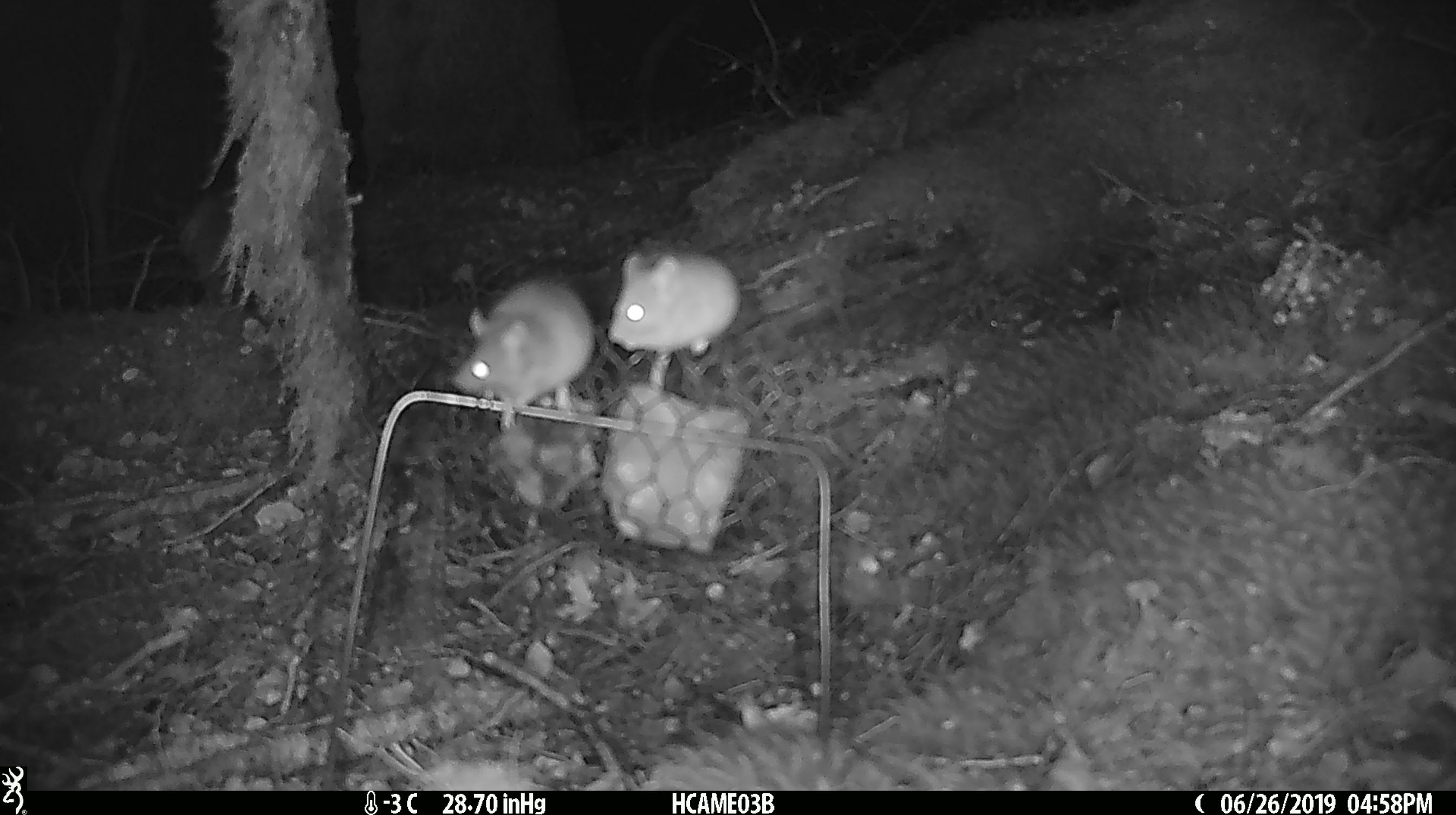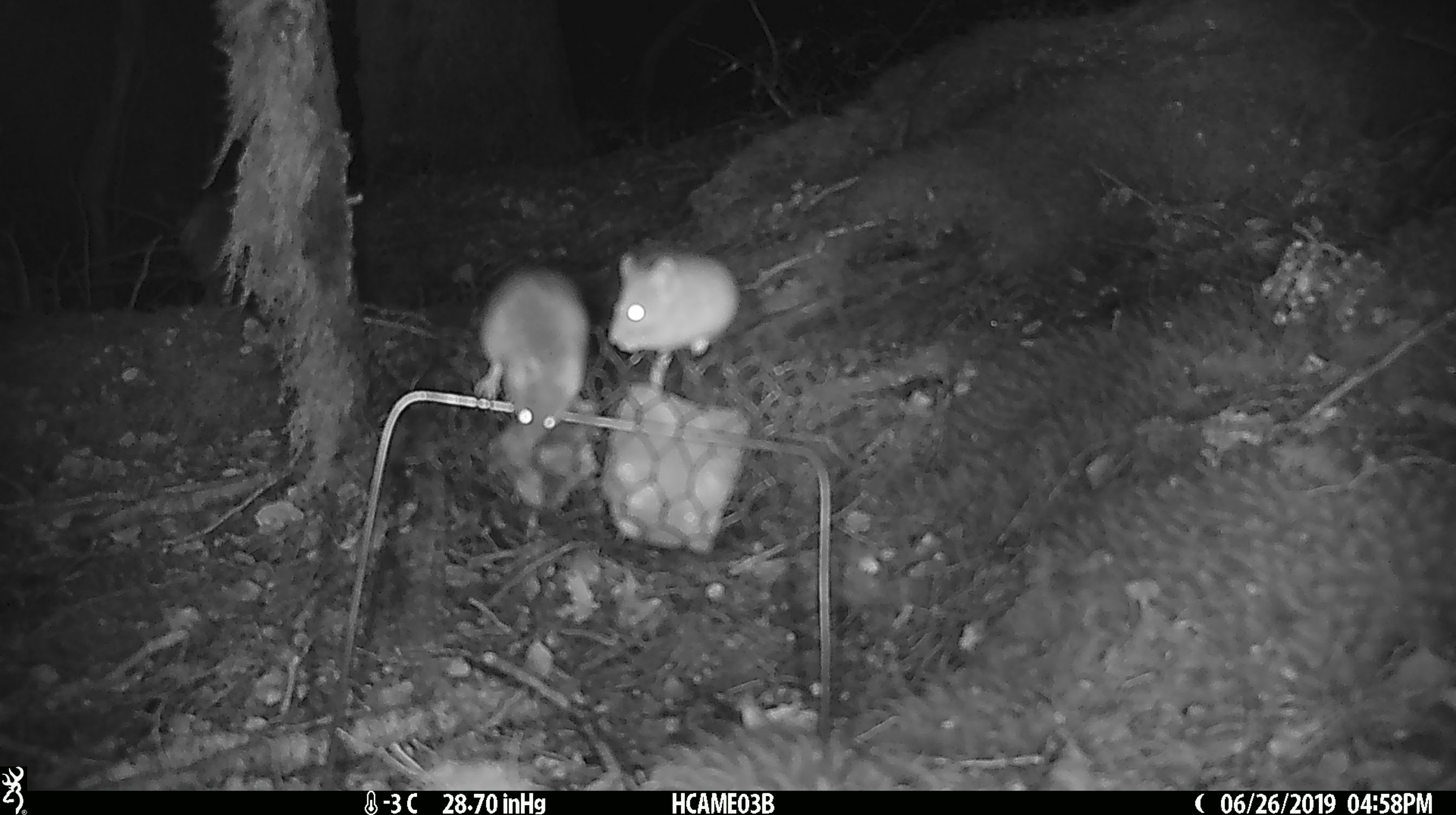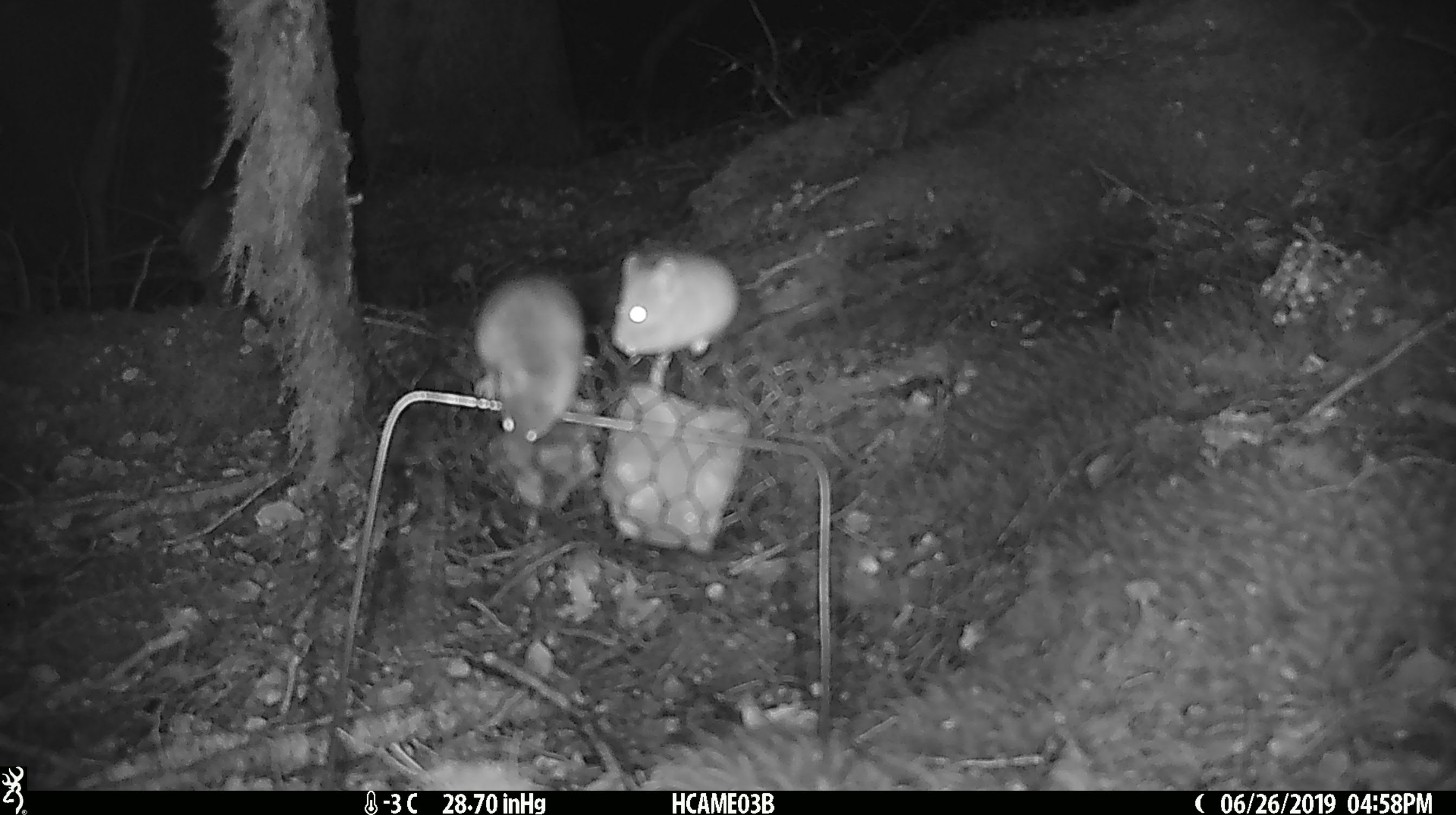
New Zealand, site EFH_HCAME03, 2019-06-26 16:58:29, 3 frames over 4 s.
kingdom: Animalia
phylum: Chordata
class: Mammalia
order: Rodentia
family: Muridae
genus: Mus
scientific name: Mus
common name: mouse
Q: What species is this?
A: Mouse (Mus).